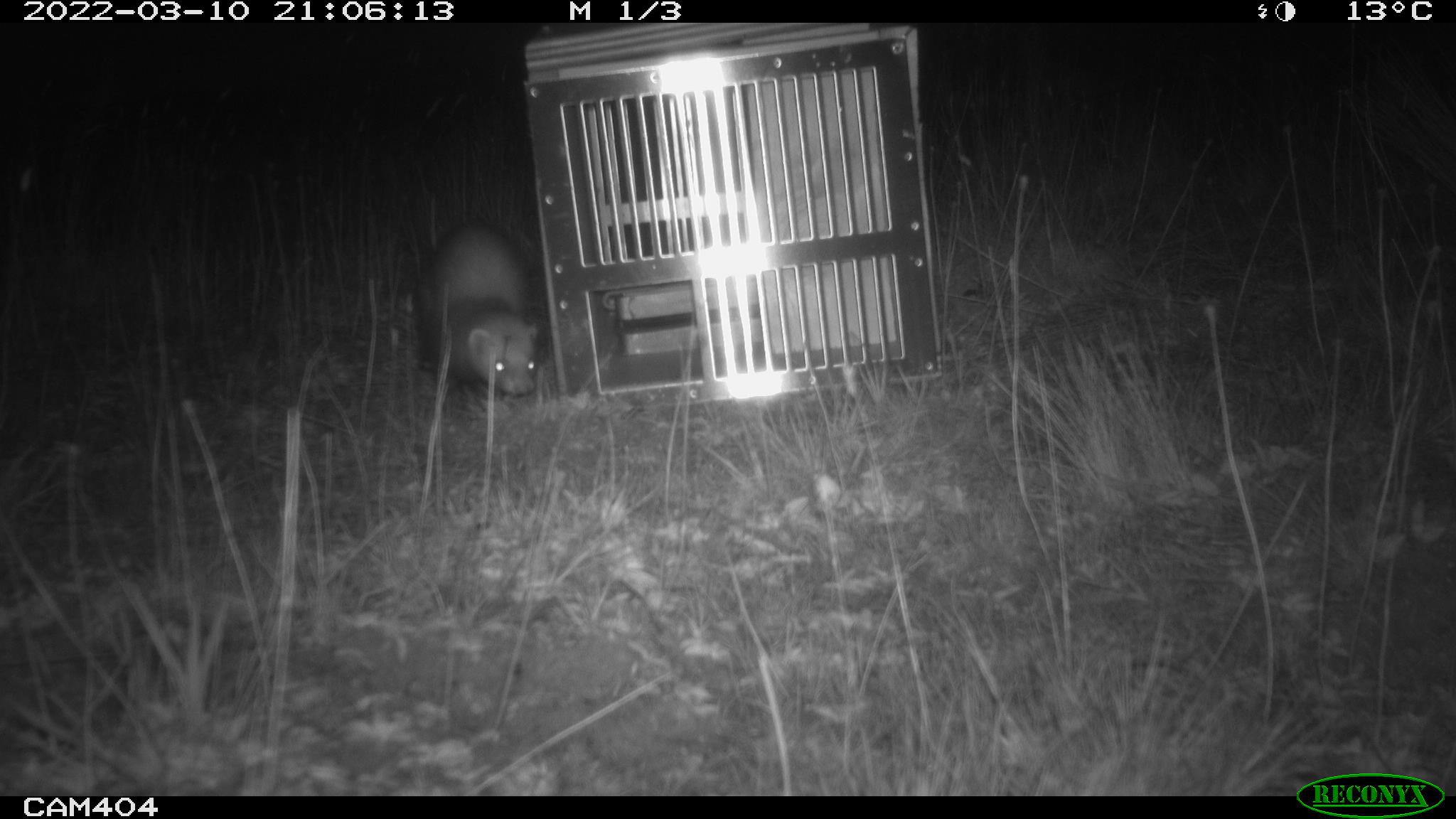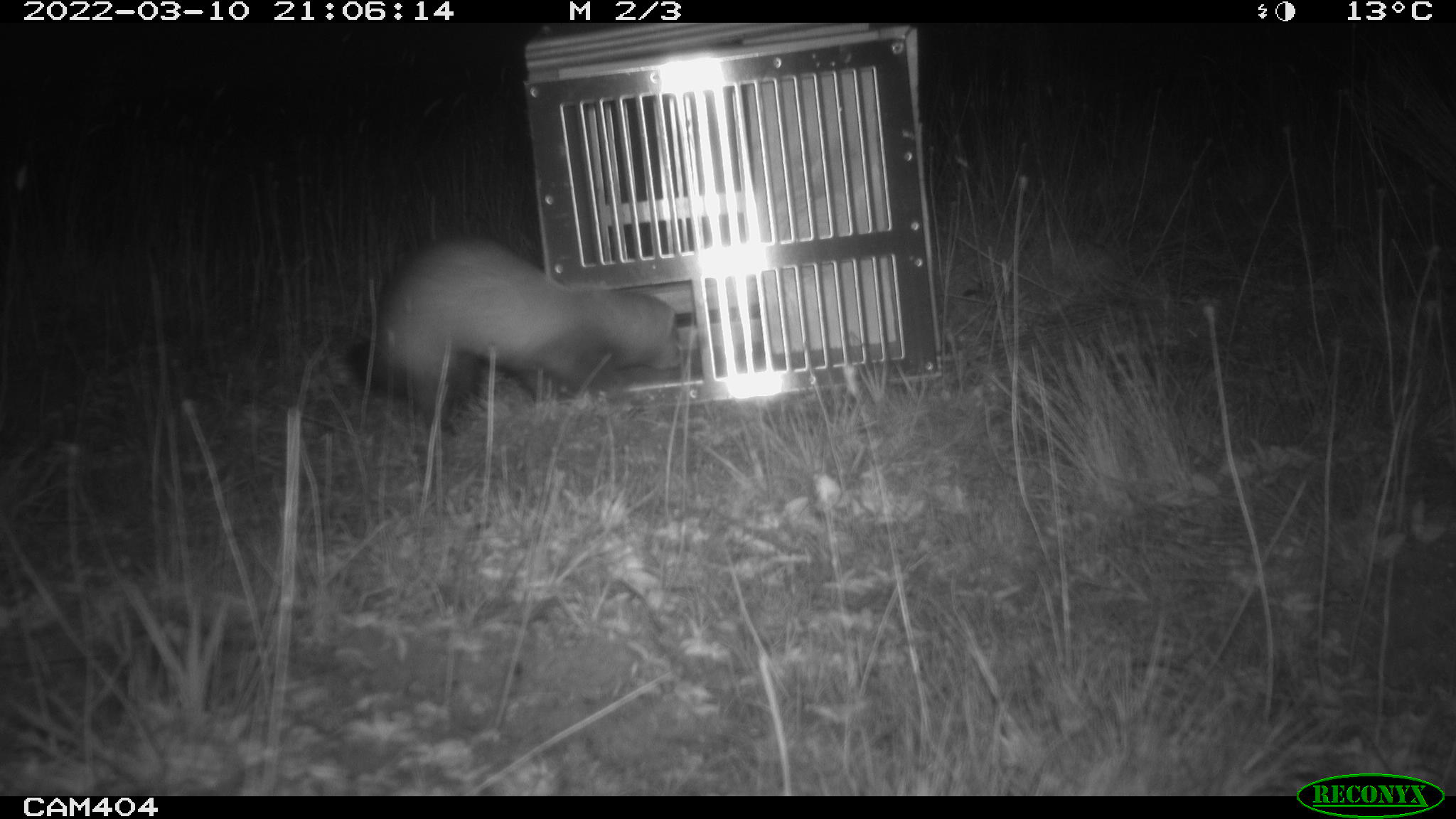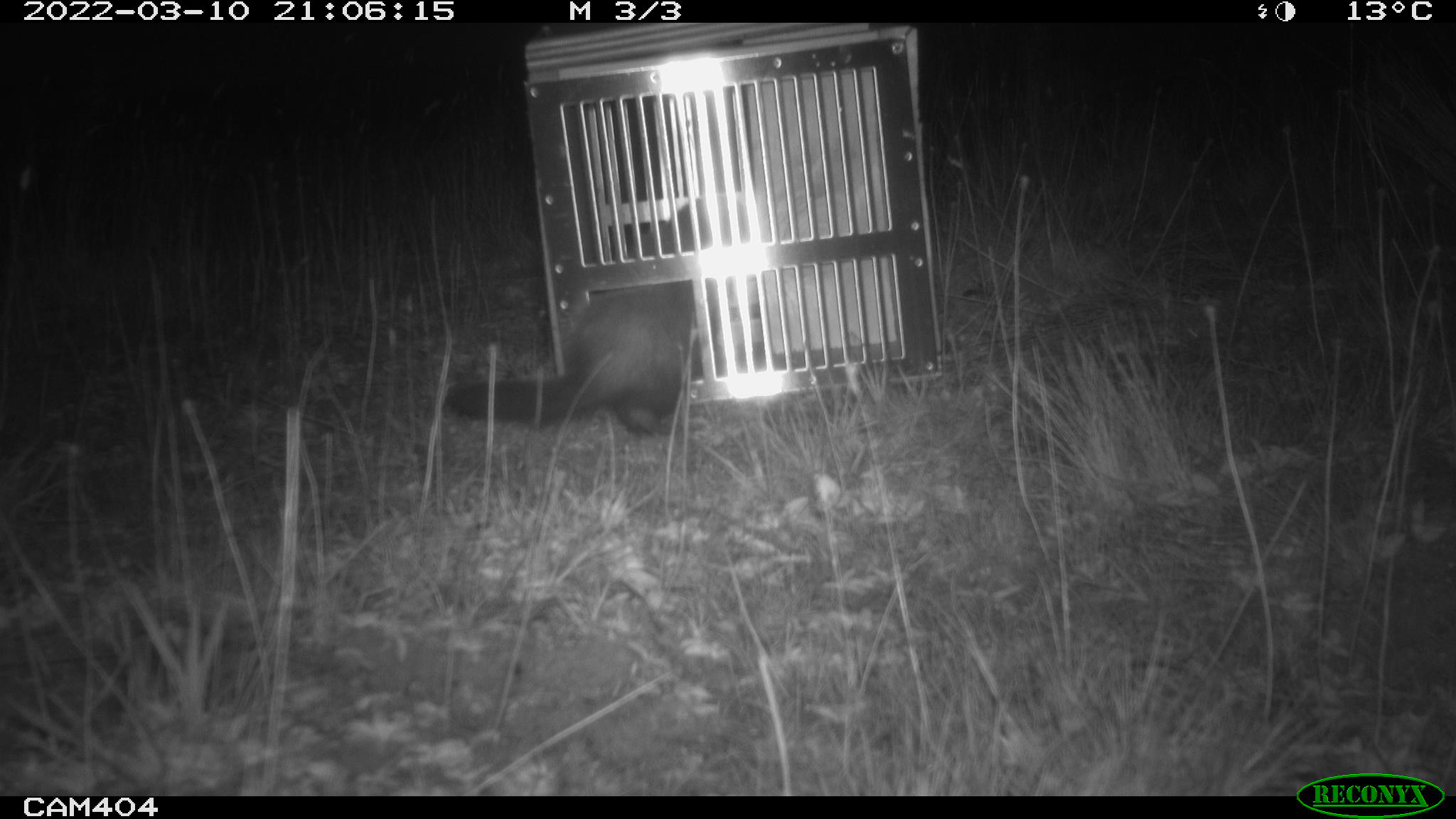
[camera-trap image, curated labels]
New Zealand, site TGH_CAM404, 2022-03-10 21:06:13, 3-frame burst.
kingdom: Animalia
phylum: Chordata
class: Mammalia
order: Carnivora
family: Mustelidae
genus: Mustela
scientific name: Mustela furo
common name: ferret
Ferret (Mustela furo).